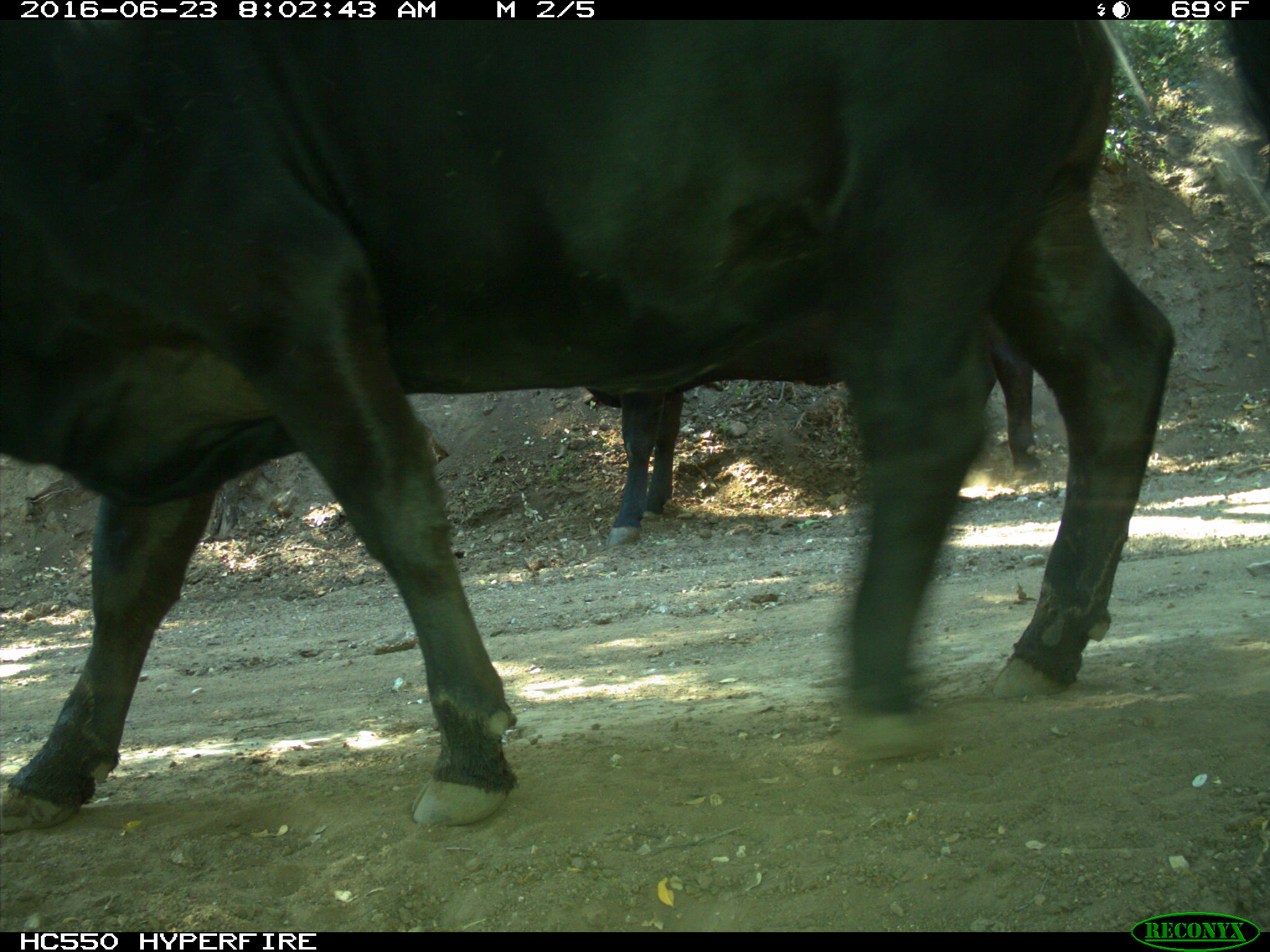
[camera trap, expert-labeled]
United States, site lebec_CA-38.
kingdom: Animalia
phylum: Chordata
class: Mammalia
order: Artiodactyla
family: Bovidae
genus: Bos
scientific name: Bos taurus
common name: domestic cow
Bos taurus (domestic cow).